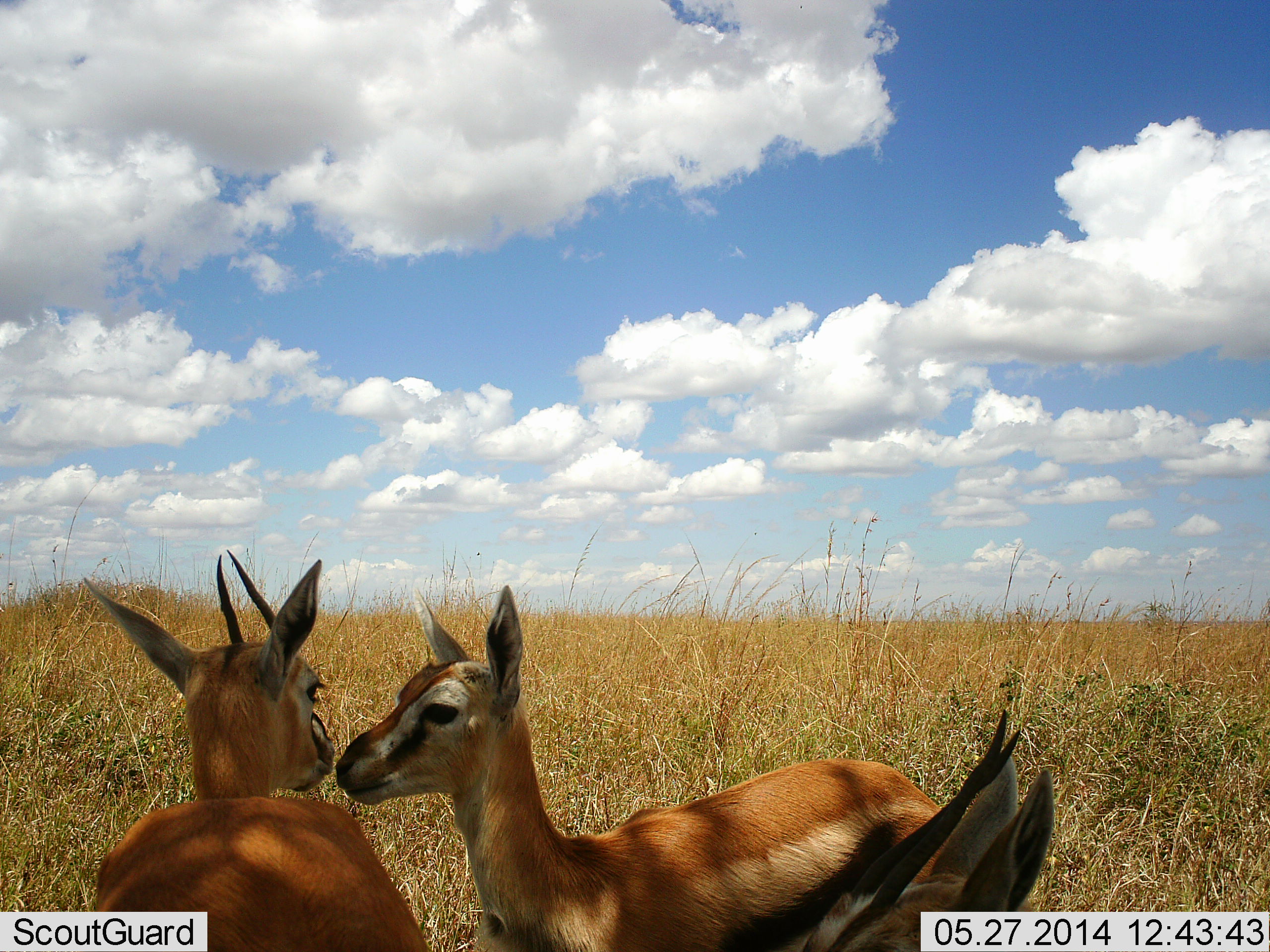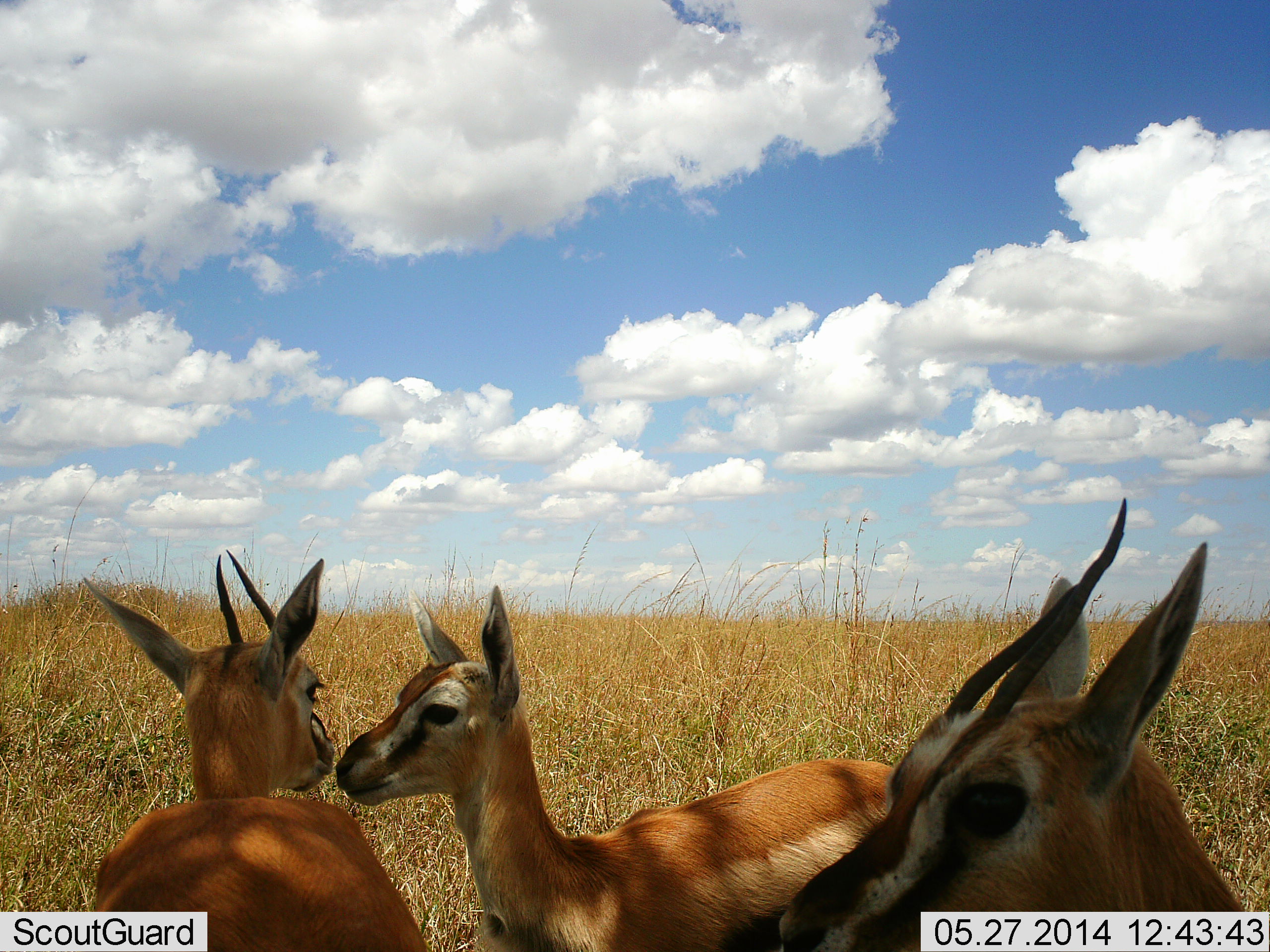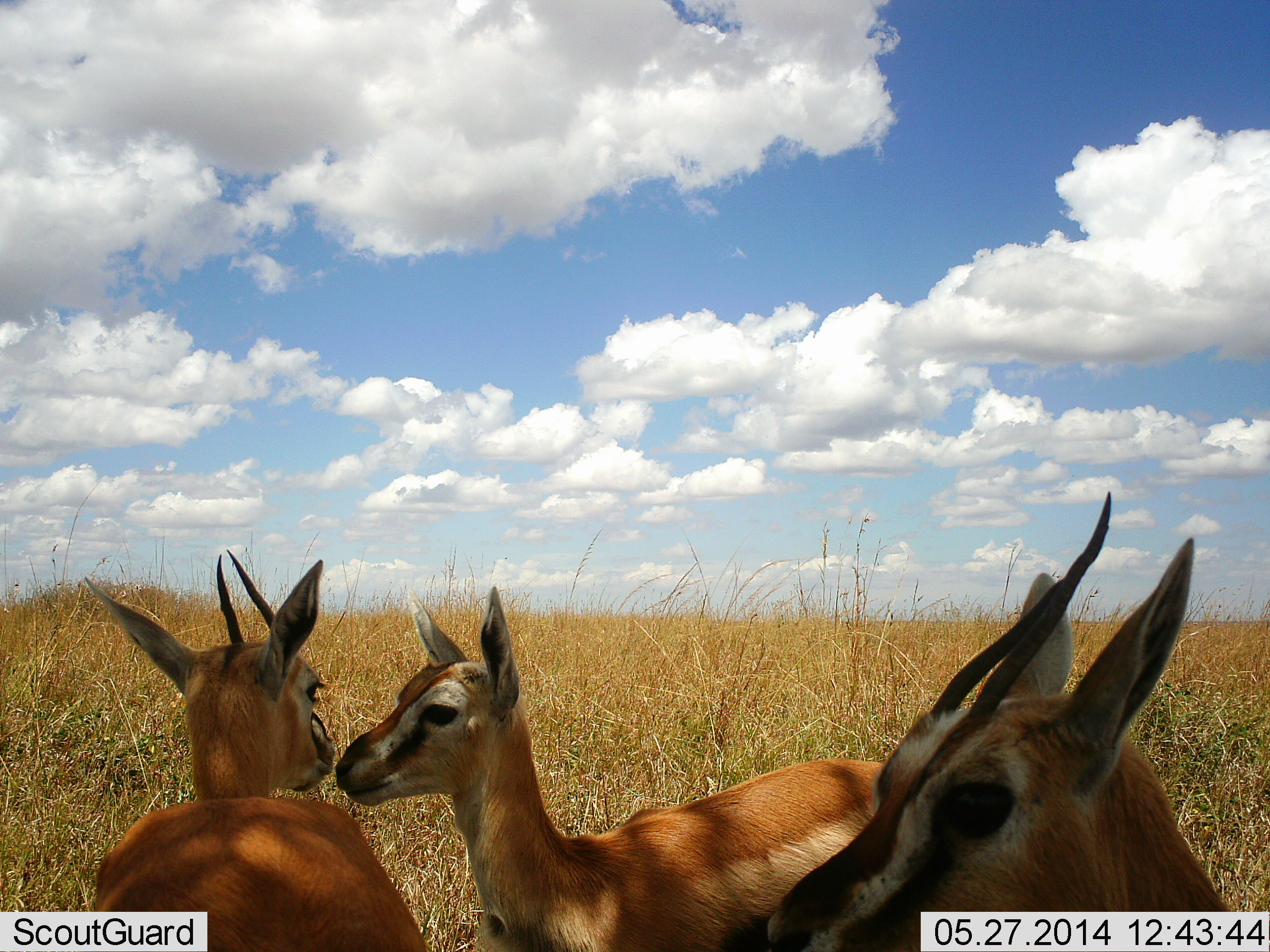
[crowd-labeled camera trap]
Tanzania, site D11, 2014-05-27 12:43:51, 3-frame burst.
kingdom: Animalia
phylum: Chordata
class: Mammalia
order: Artiodactyla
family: Bovidae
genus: Eudorcas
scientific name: Eudorcas thomsonii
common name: thomson's gazelle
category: gazellethomsons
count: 3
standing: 80%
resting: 20%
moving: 0%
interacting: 40%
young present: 10%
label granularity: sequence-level